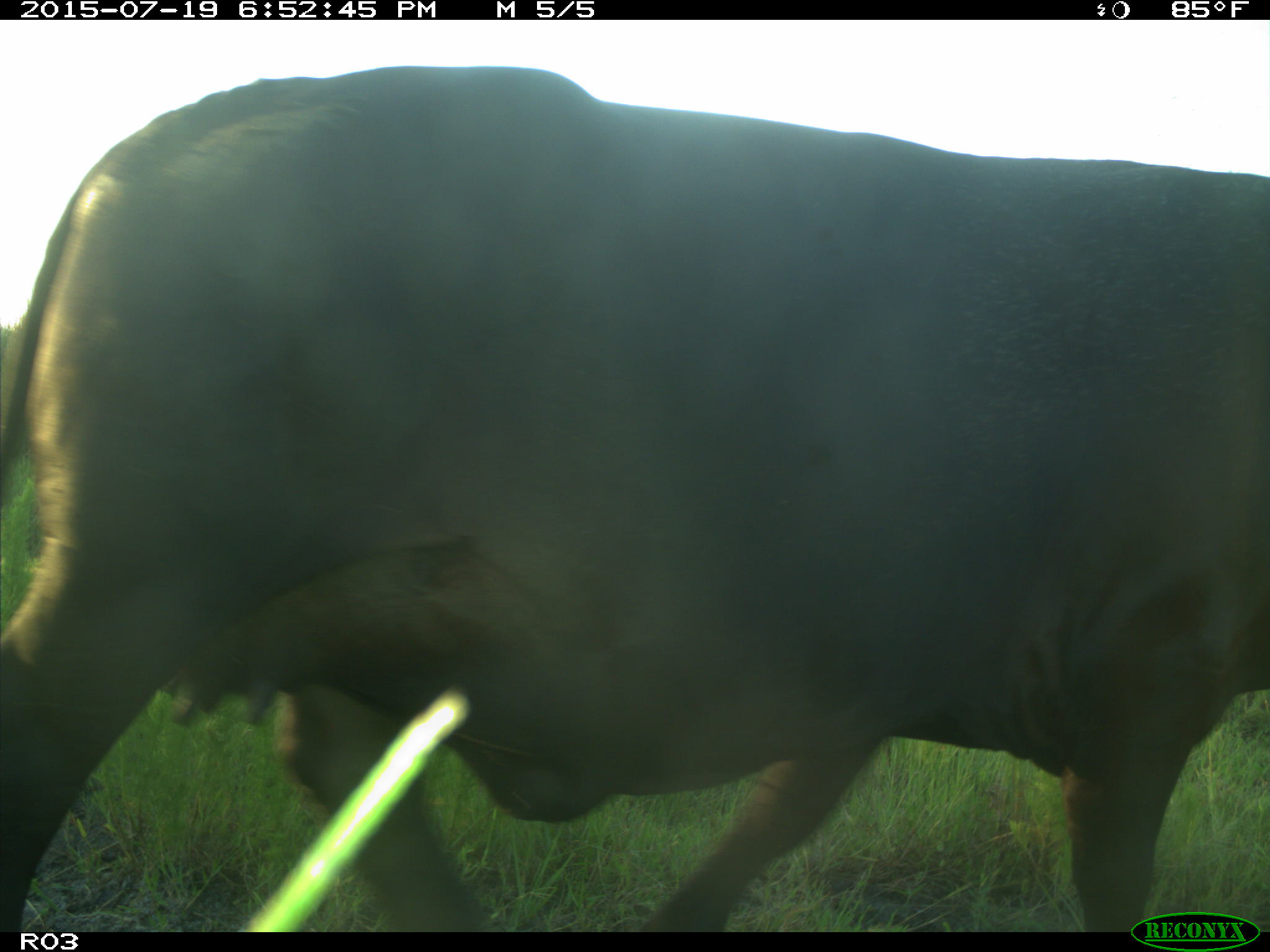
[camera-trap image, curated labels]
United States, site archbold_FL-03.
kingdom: Animalia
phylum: Chordata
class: Mammalia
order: Artiodactyla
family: Bovidae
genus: Bos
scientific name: Bos taurus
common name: domestic cow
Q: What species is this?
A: Bos taurus (domestic cow).